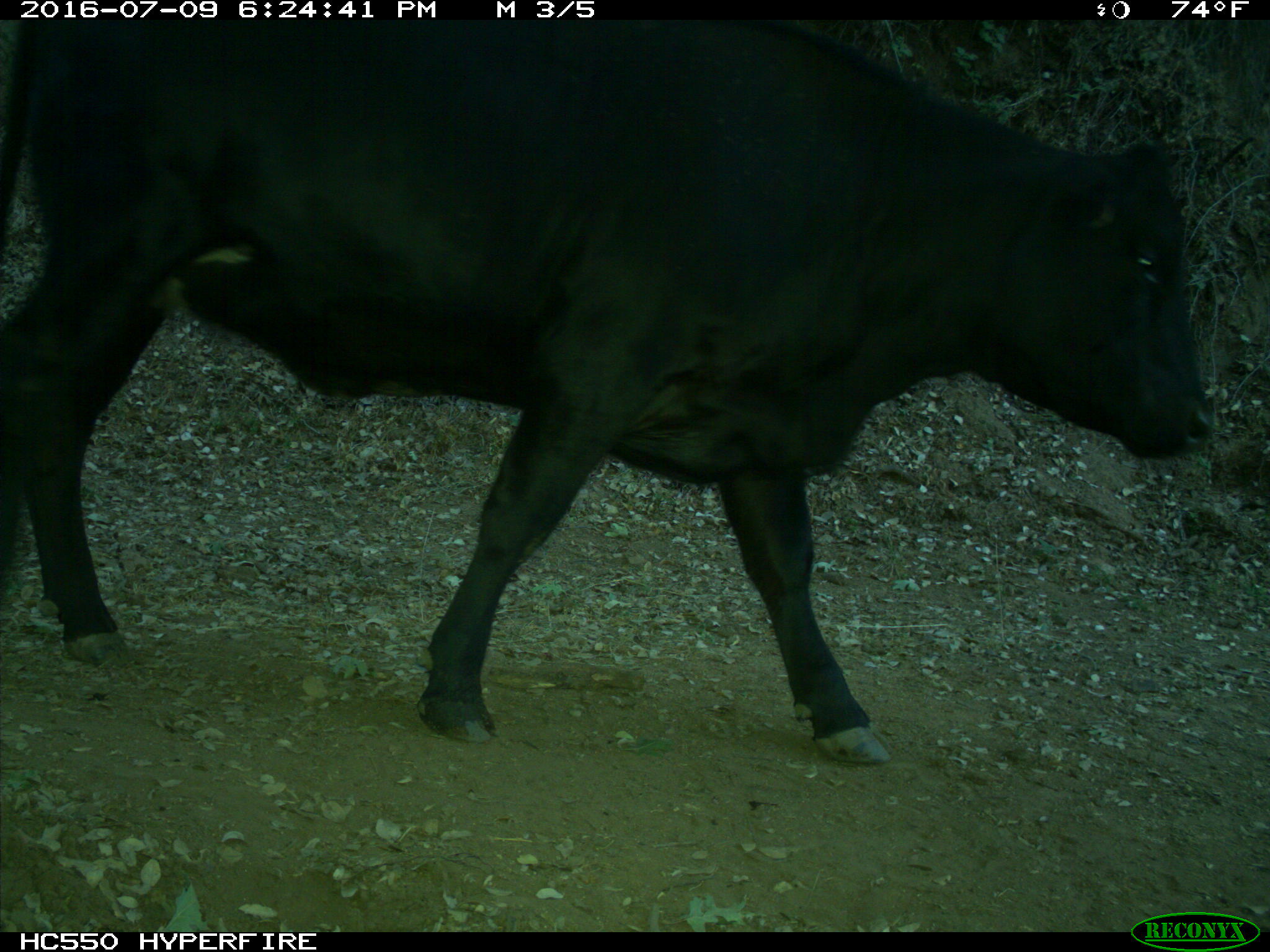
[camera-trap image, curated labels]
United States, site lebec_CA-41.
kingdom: Animalia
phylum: Chordata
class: Mammalia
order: Artiodactyla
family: Bovidae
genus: Bos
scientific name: Bos taurus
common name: domestic cow